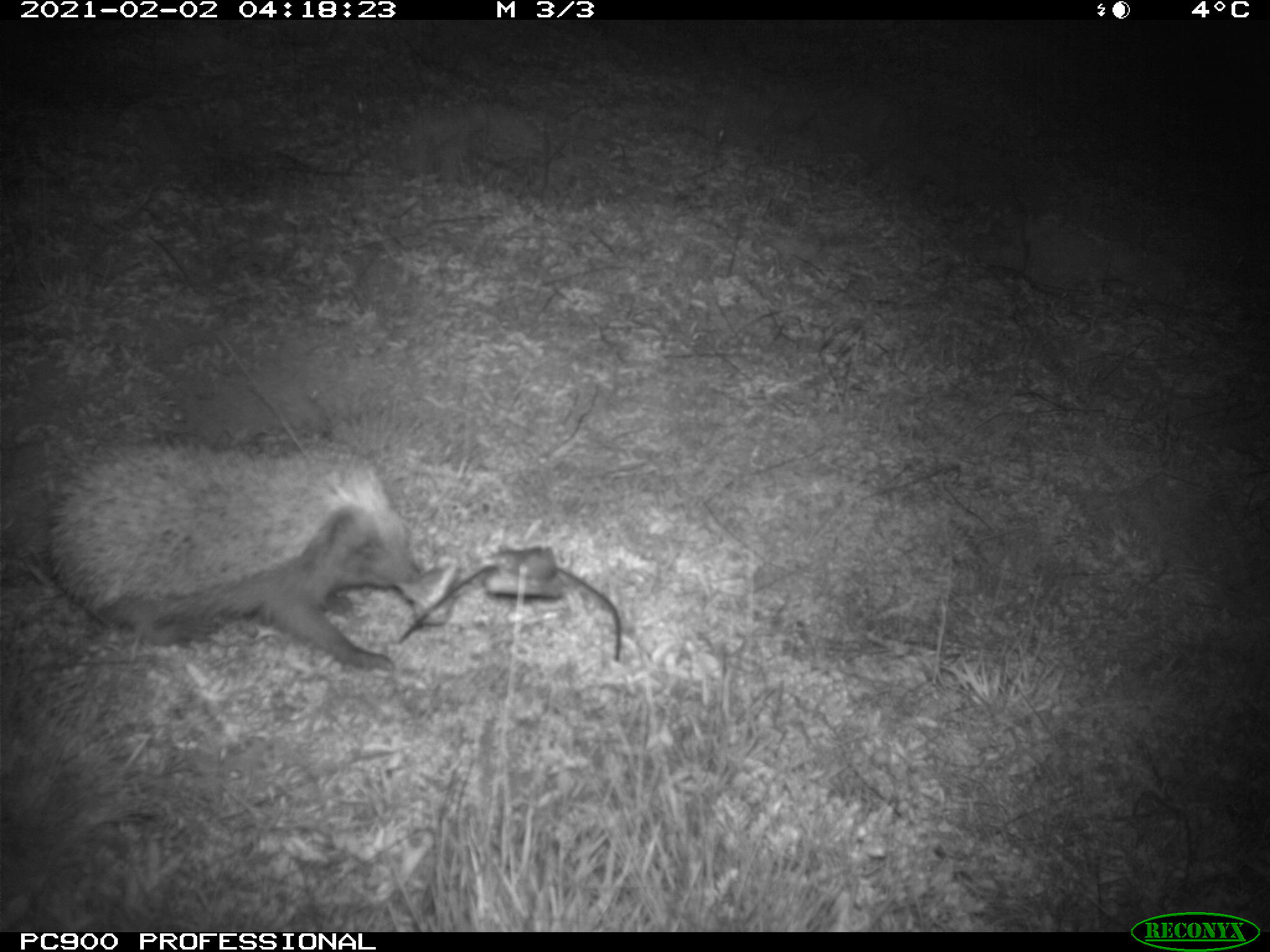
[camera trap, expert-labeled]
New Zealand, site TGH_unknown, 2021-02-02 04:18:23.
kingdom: Animalia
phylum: Chordata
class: Mammalia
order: Eulipotyphla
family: Erinaceidae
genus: Erinaceus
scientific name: Erinaceus europaeus europaeus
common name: european hedgehog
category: hedgehog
Hedgehog (european hedgehog) (Erinaceus europaeus europaeus).